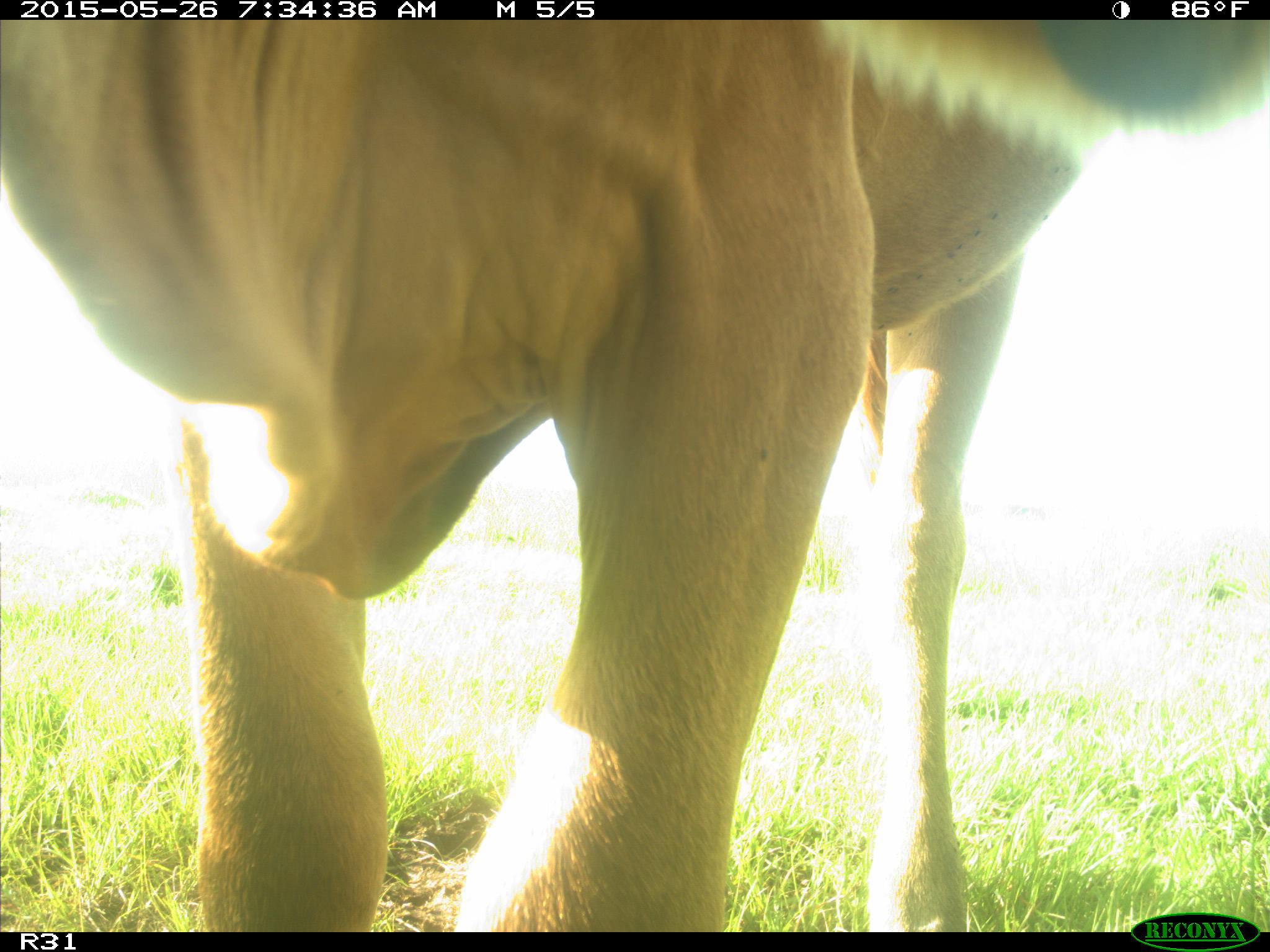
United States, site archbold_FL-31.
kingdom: Animalia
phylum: Chordata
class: Mammalia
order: Artiodactyla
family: Bovidae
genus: Bos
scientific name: Bos taurus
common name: domestic cow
Bos taurus (domestic cow).